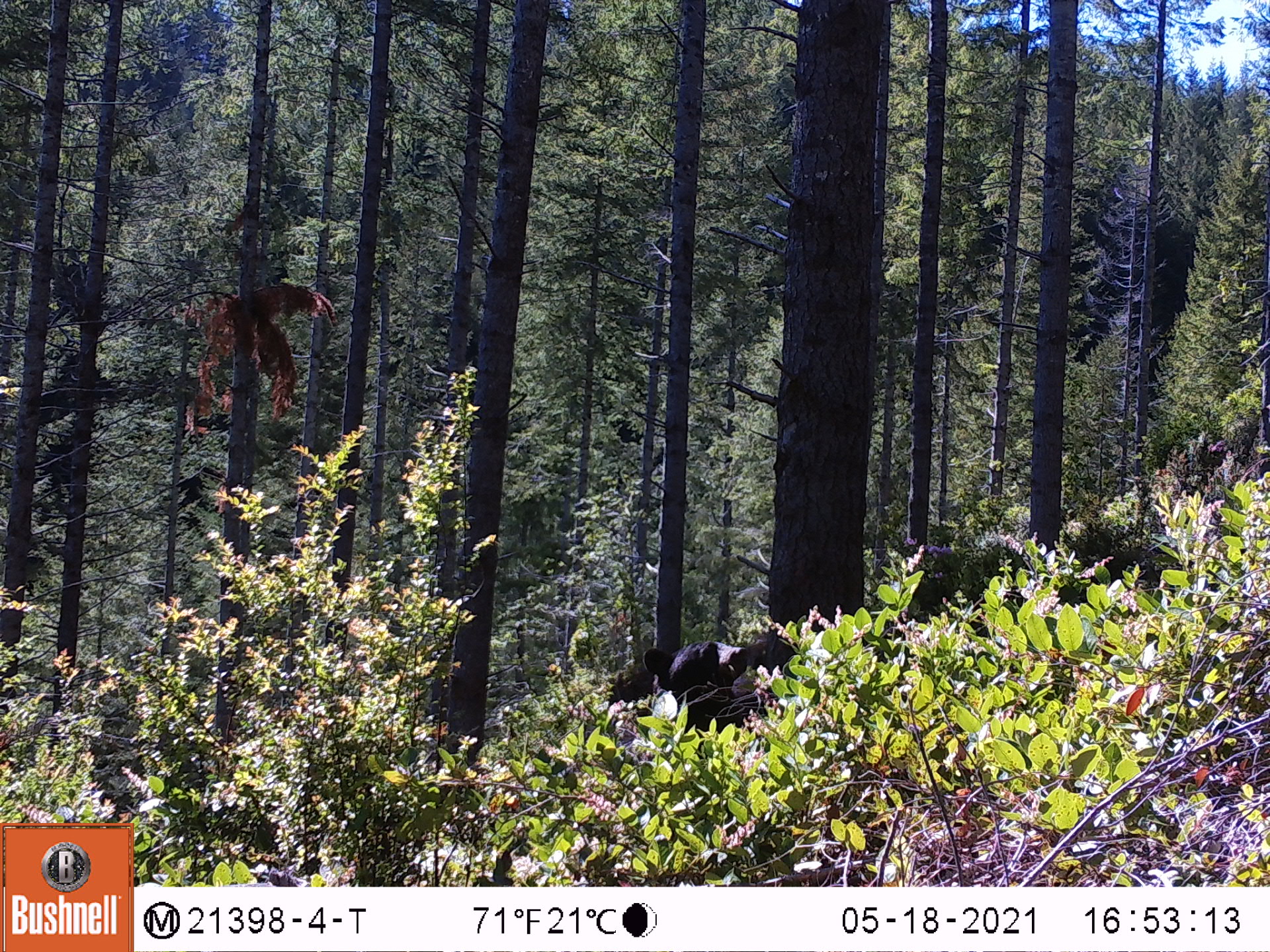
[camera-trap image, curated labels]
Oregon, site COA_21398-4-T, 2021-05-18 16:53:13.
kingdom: Animalia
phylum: Chordata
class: Mammalia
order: Carnivora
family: Ursidae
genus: Ursus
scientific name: Ursus americanus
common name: american black bear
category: black bear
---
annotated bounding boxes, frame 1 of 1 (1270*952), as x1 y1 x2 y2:
black bear: 610 630 751 724